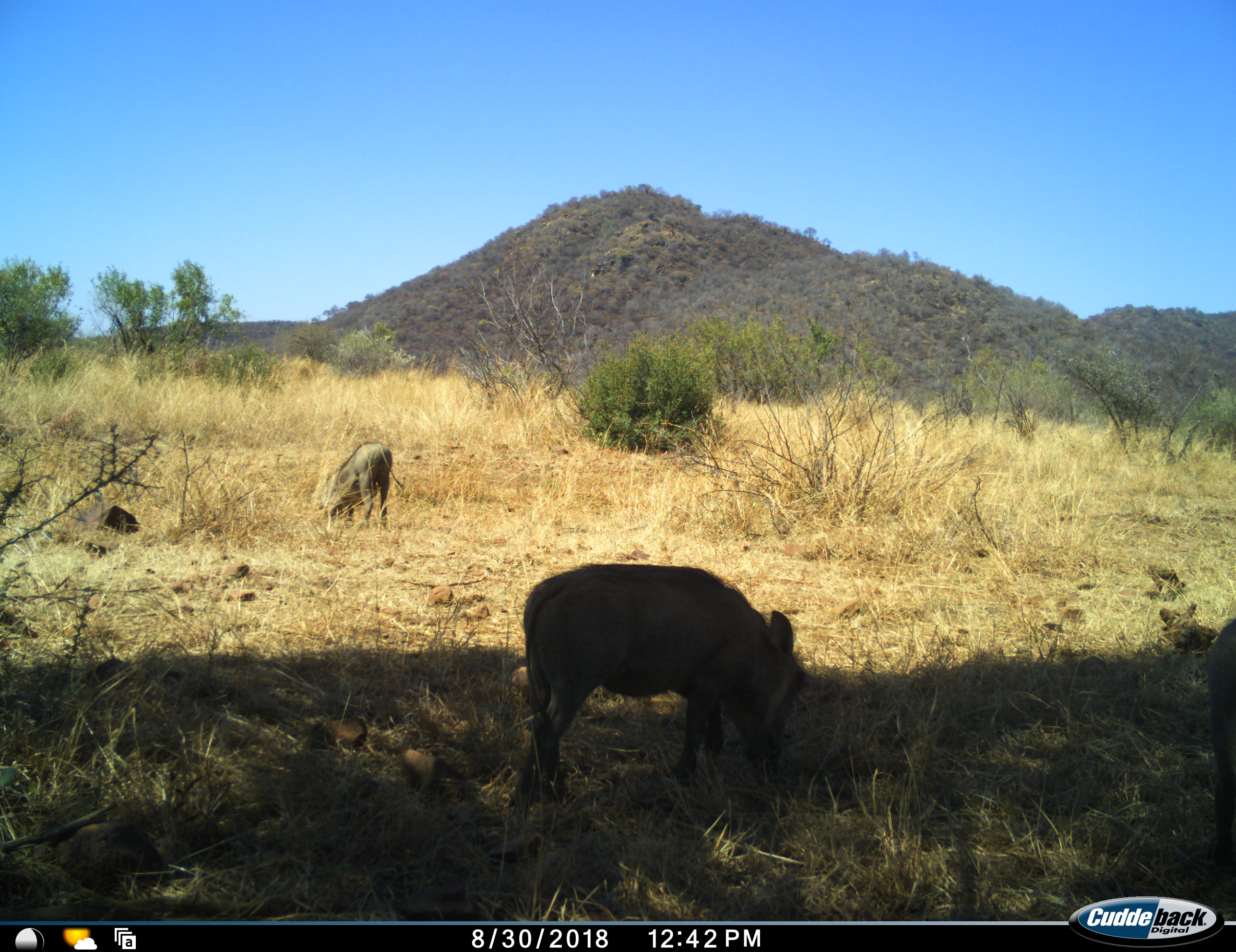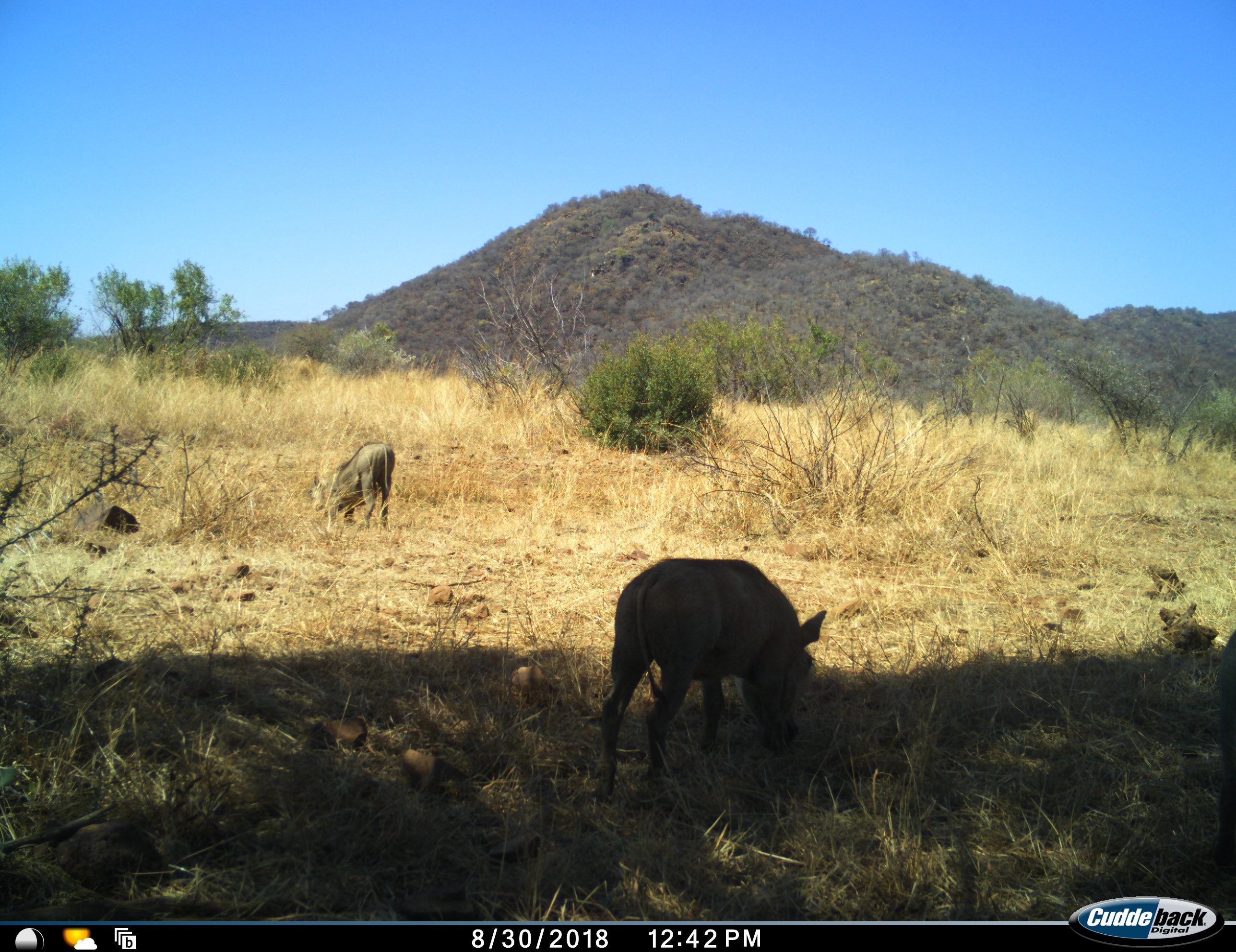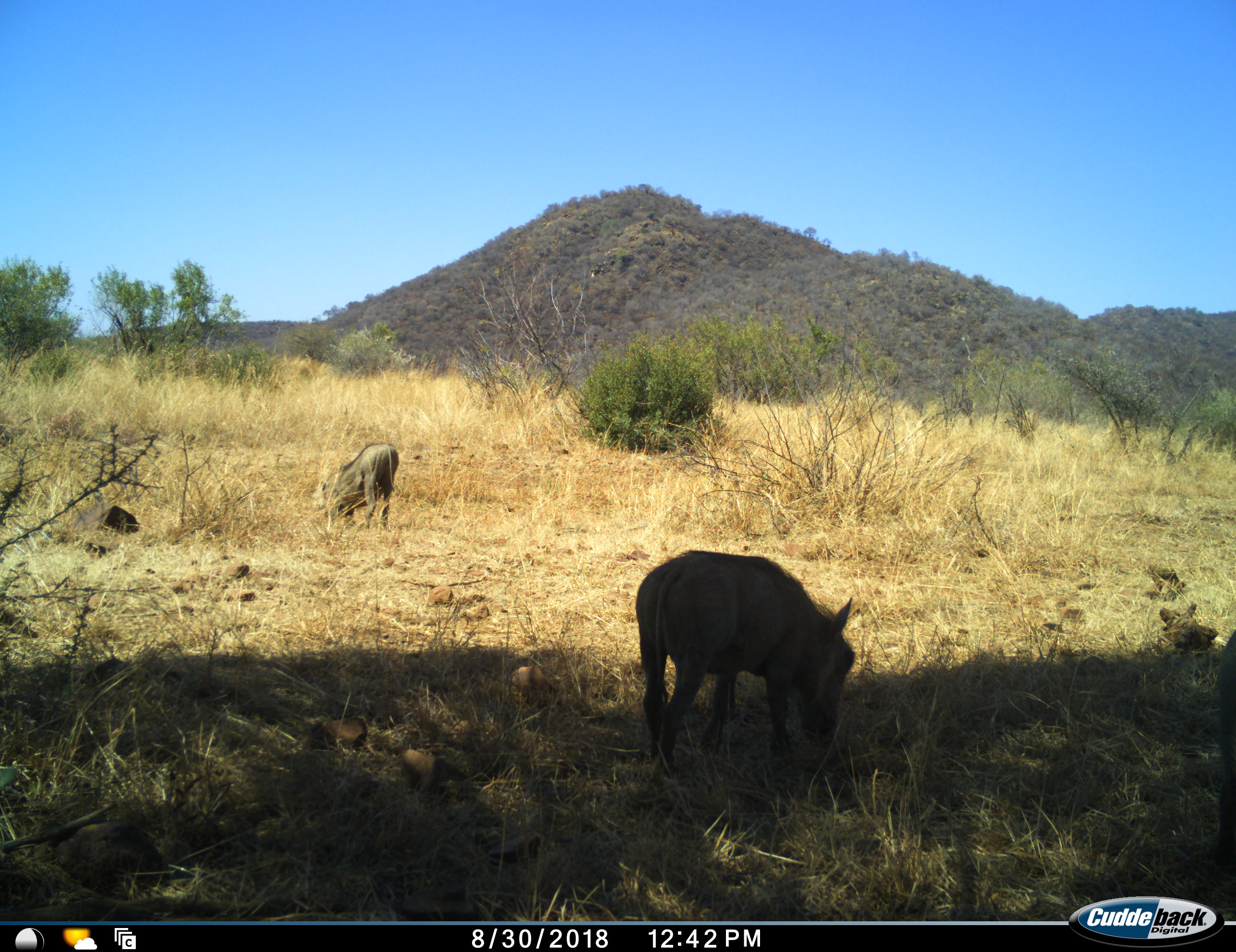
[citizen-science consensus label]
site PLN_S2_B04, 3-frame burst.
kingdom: Animalia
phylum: Chordata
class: Mammalia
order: Artiodactyla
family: Suidae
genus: Phacochoerus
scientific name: Phacochoerus africanus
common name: warthog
Warthog (Phacochoerus africanus), count 3. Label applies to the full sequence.